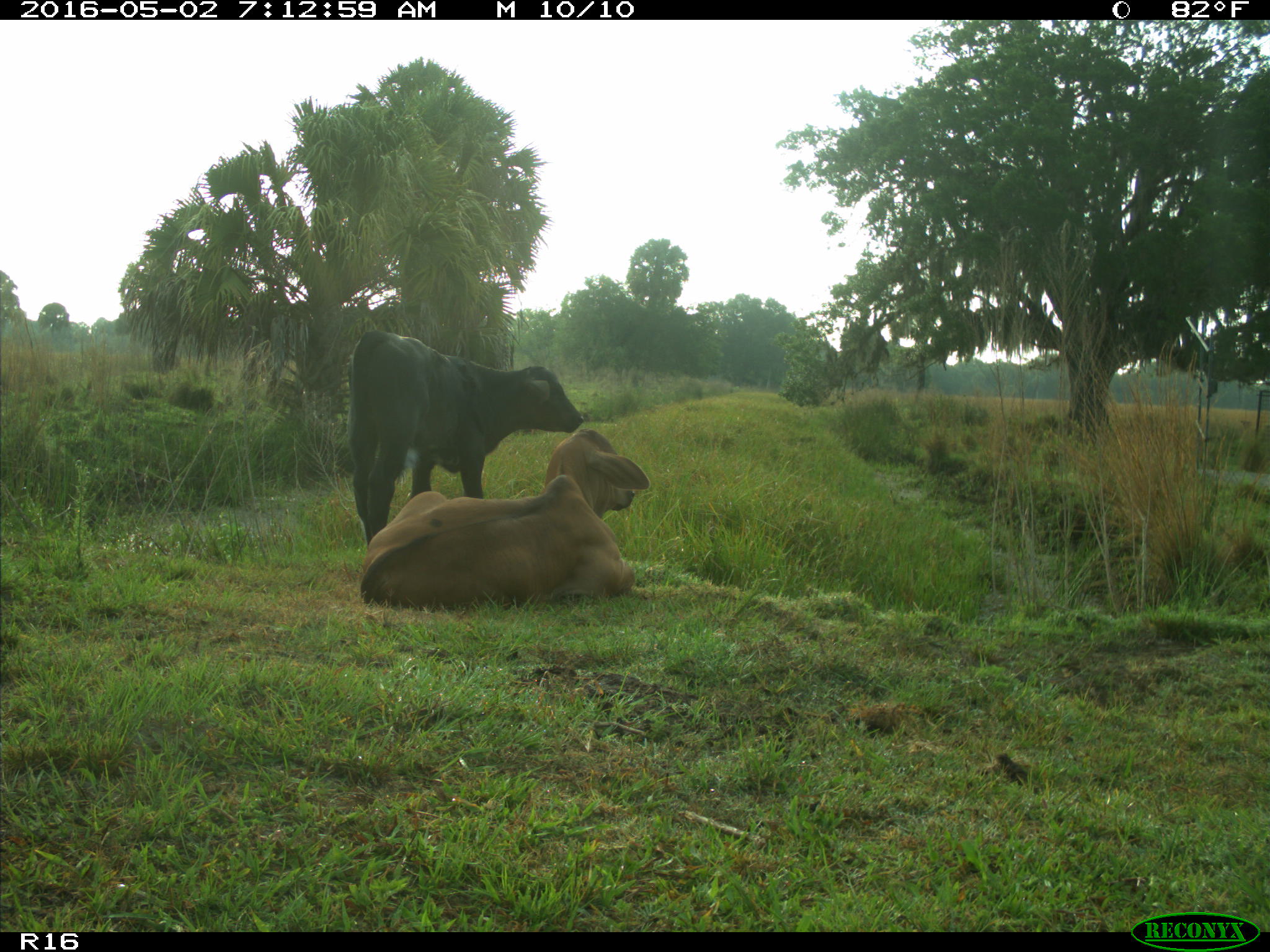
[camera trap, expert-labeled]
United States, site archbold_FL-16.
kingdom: Animalia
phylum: Chordata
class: Mammalia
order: Artiodactyla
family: Bovidae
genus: Bos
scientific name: Bos taurus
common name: domestic cow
Bos taurus (domestic cow).